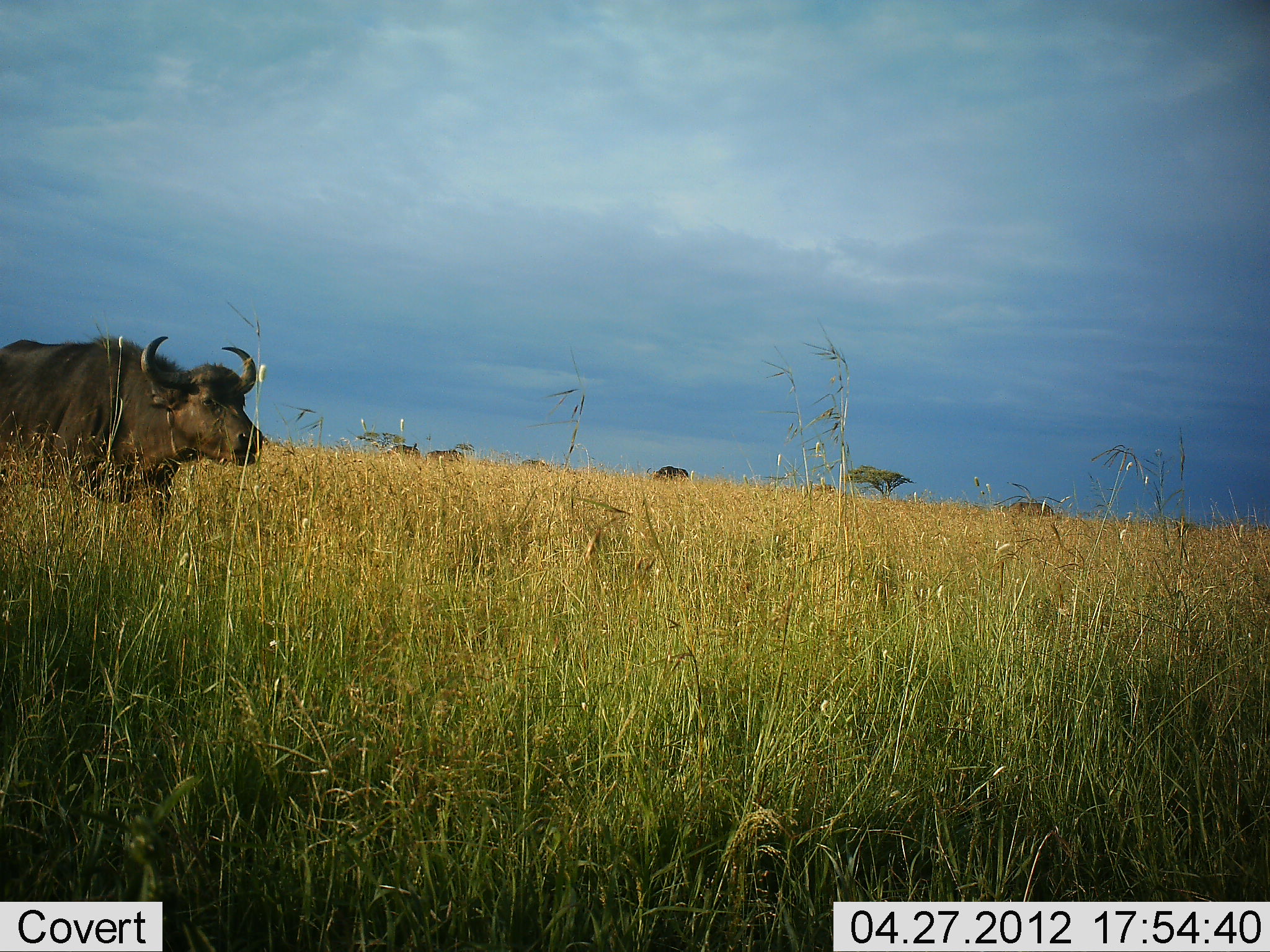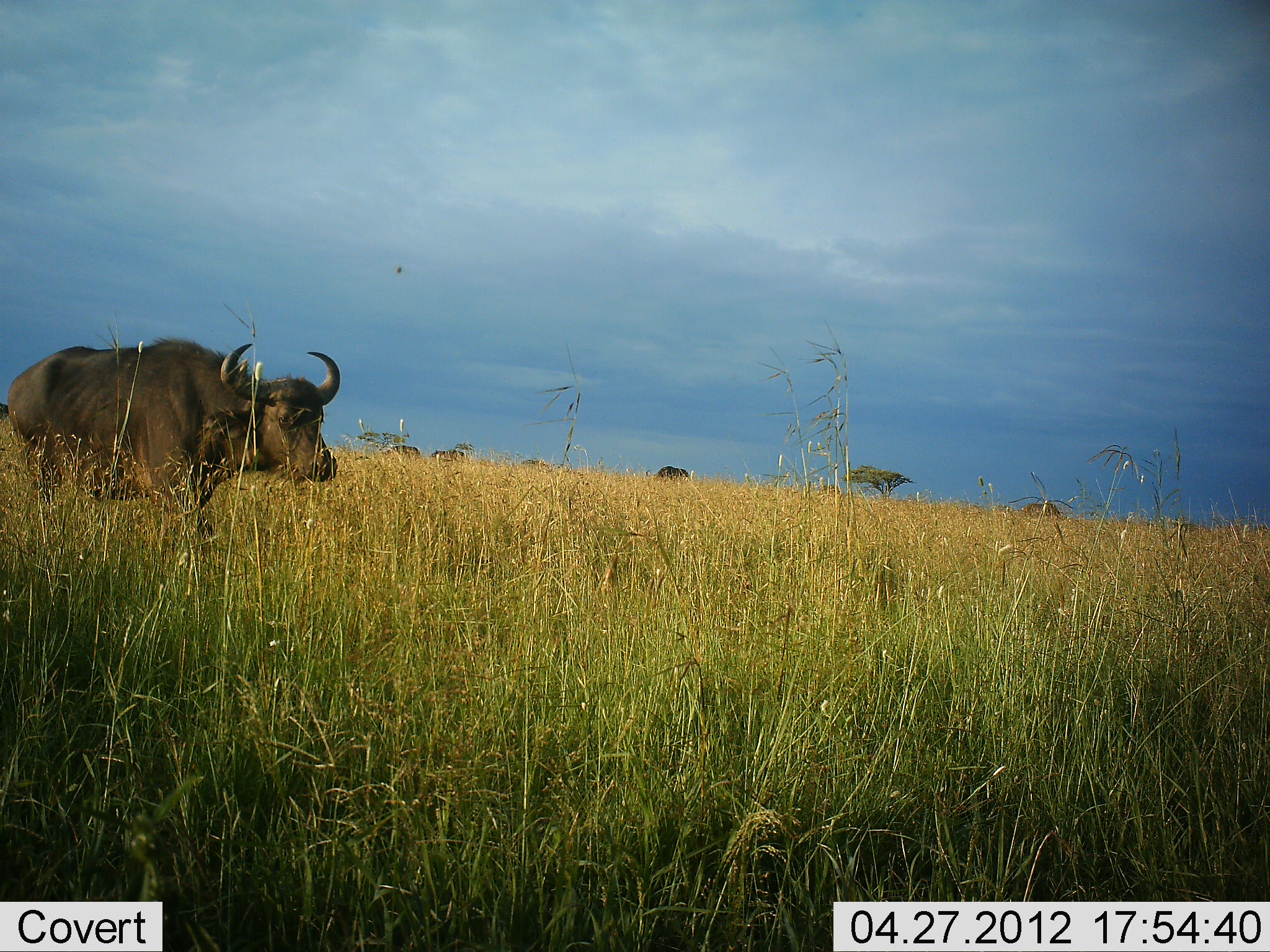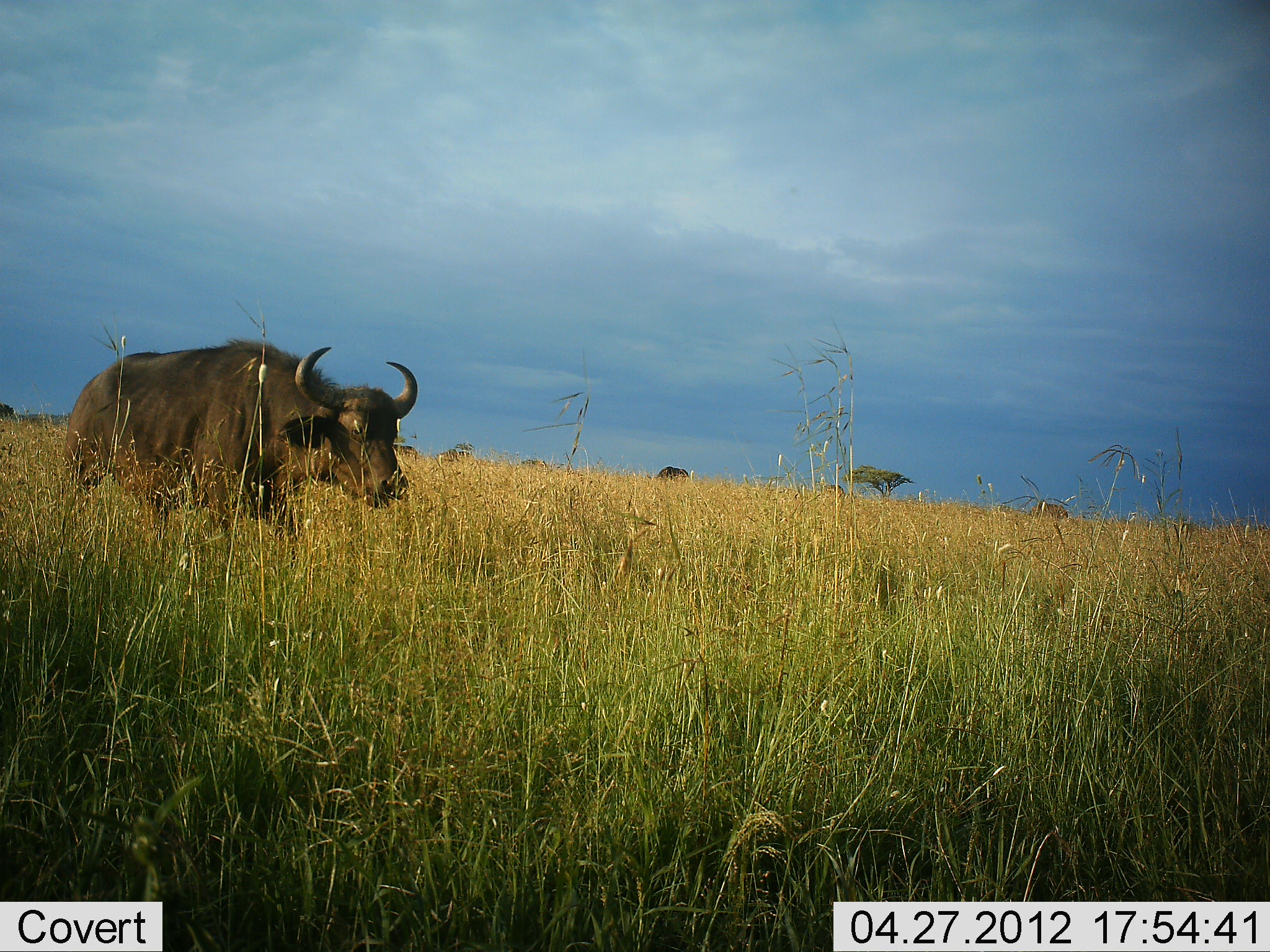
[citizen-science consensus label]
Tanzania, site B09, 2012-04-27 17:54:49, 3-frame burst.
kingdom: Animalia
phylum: Chordata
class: Mammalia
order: Artiodactyla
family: Bovidae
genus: Syncerus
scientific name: Syncerus caffer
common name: cape buffalo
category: buffalo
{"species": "buffalo (cape buffalo) (Syncerus caffer)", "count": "1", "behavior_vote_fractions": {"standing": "20%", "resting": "0%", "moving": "87%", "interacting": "0%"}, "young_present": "0%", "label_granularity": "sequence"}